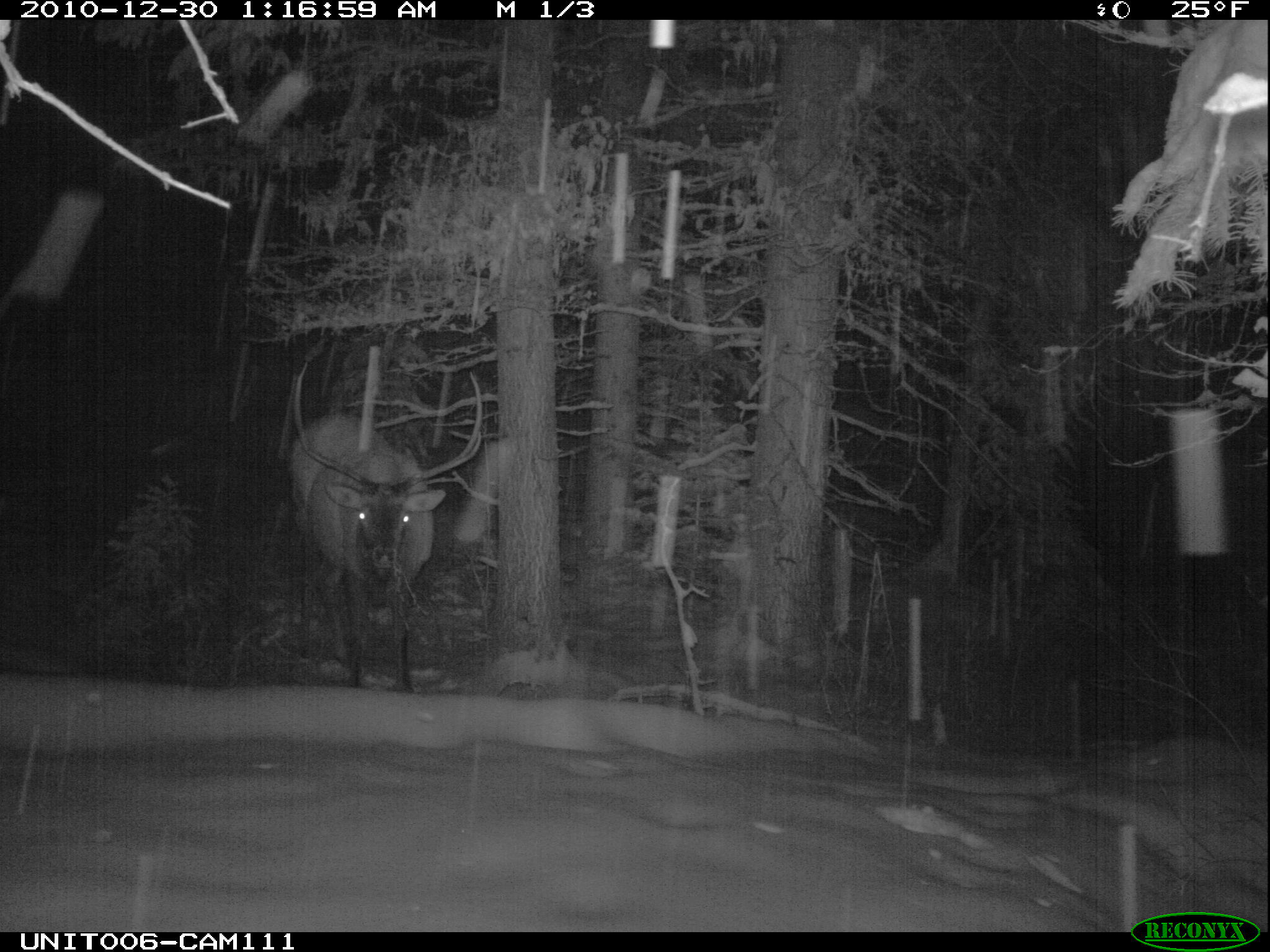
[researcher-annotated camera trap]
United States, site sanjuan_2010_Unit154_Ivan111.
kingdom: Animalia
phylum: Chordata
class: Mammalia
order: Artiodactyla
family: Cervidae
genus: Cervus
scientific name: Cervus elaphus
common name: red deer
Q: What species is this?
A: Cervus elaphus (red deer).